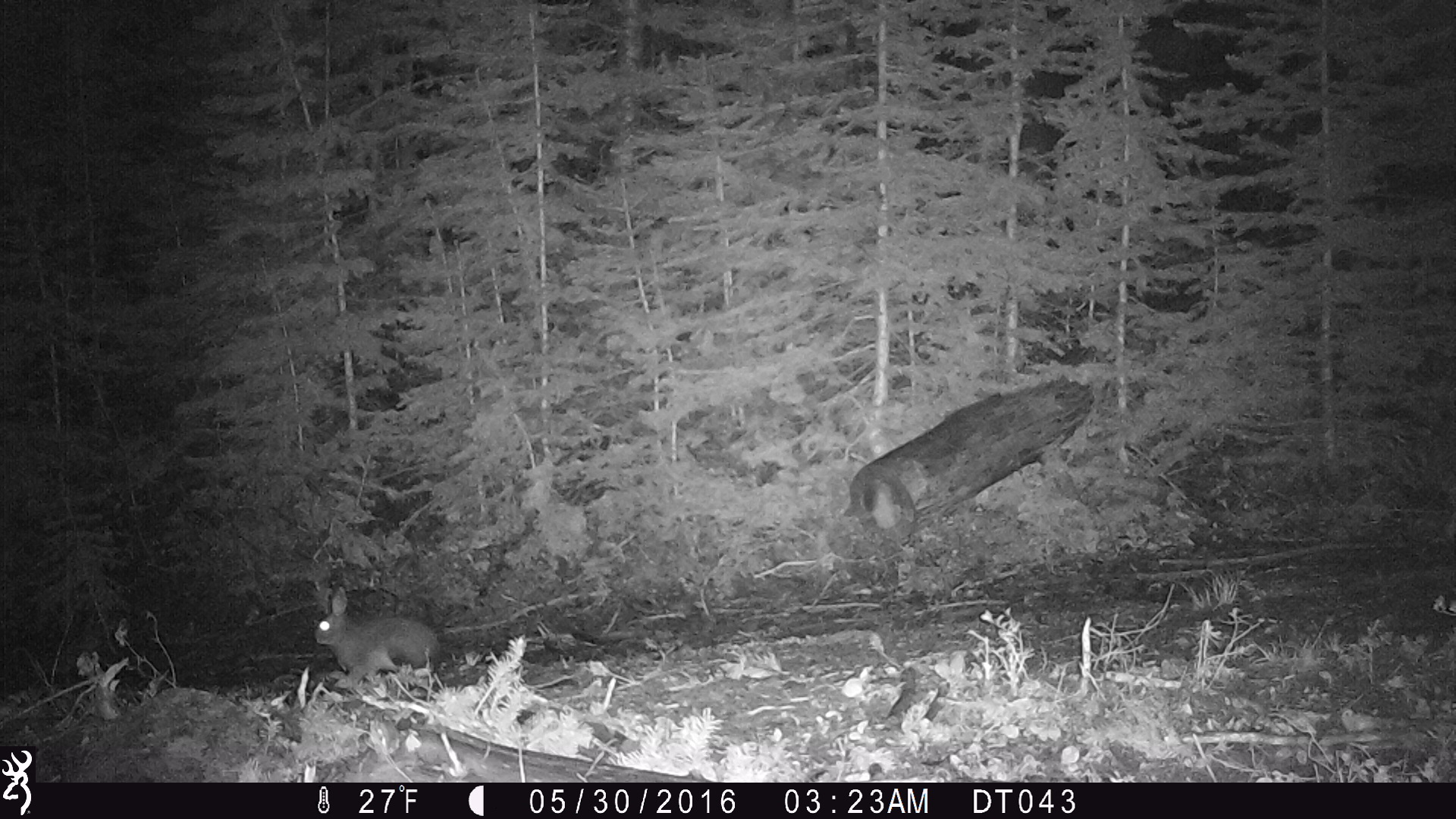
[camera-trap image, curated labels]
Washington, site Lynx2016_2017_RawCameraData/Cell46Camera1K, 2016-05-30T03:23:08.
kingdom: Animalia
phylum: Chordata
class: Mammalia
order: Lagomorpha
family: Leporidae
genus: Lepus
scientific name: Lepus americanus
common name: snowshoe hare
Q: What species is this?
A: Lepus americanus (snowshoe hare).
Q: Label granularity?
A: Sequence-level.